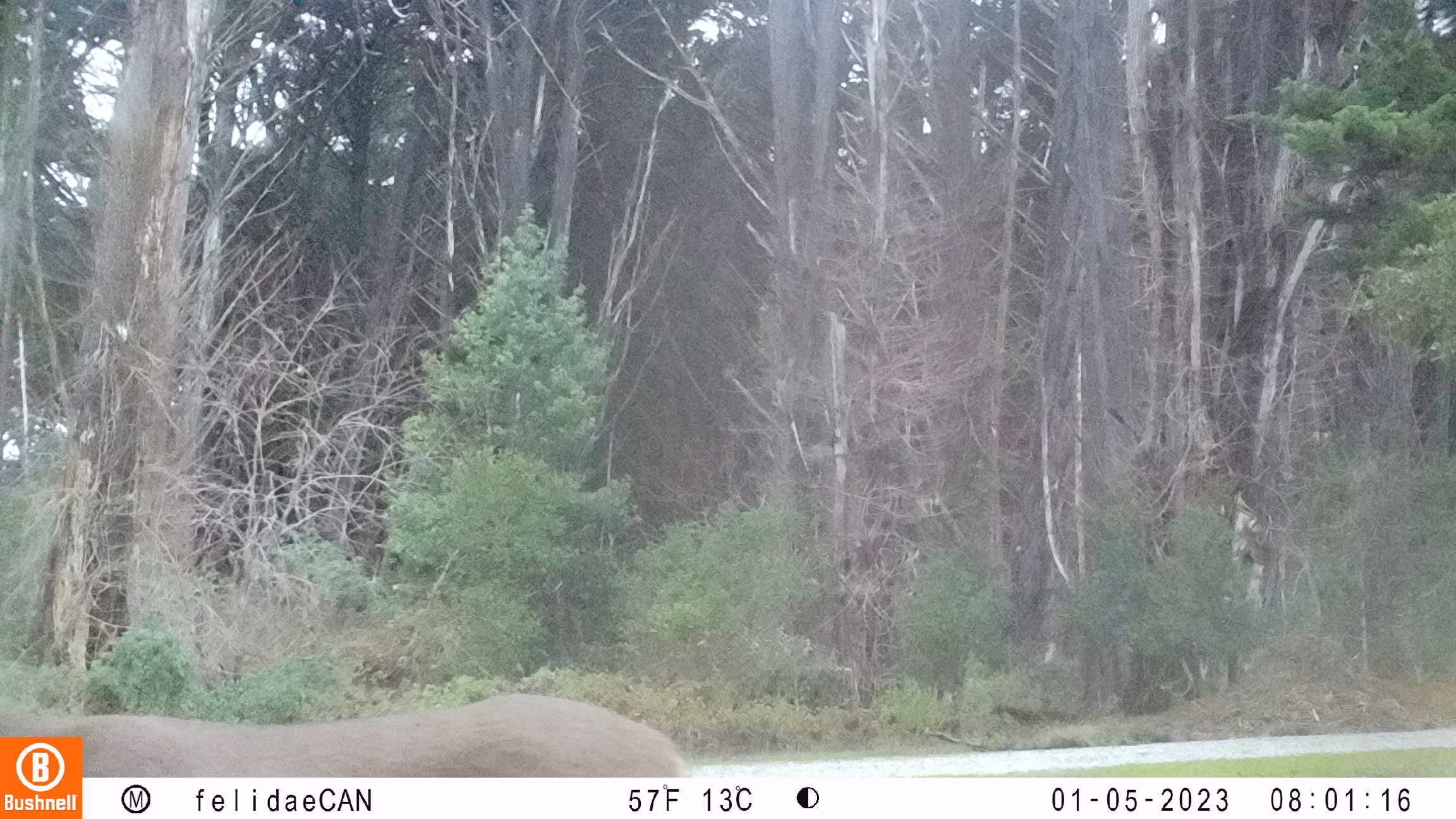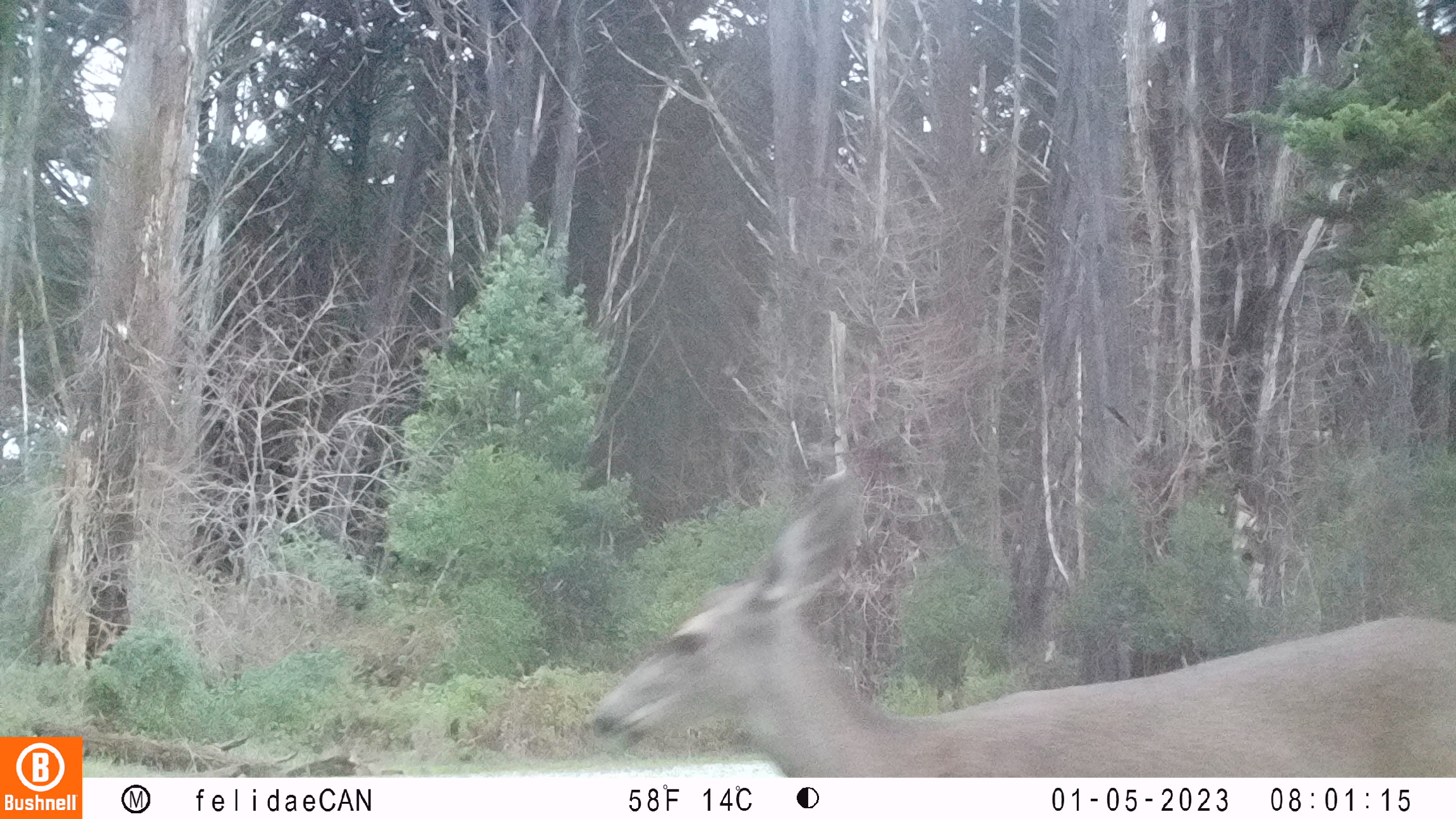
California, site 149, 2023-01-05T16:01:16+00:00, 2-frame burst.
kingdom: Animalia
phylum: Chordata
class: Mammalia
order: Artiodactyla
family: Cervidae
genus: Odocoileus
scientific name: Odocoileus hemionus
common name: mule deer